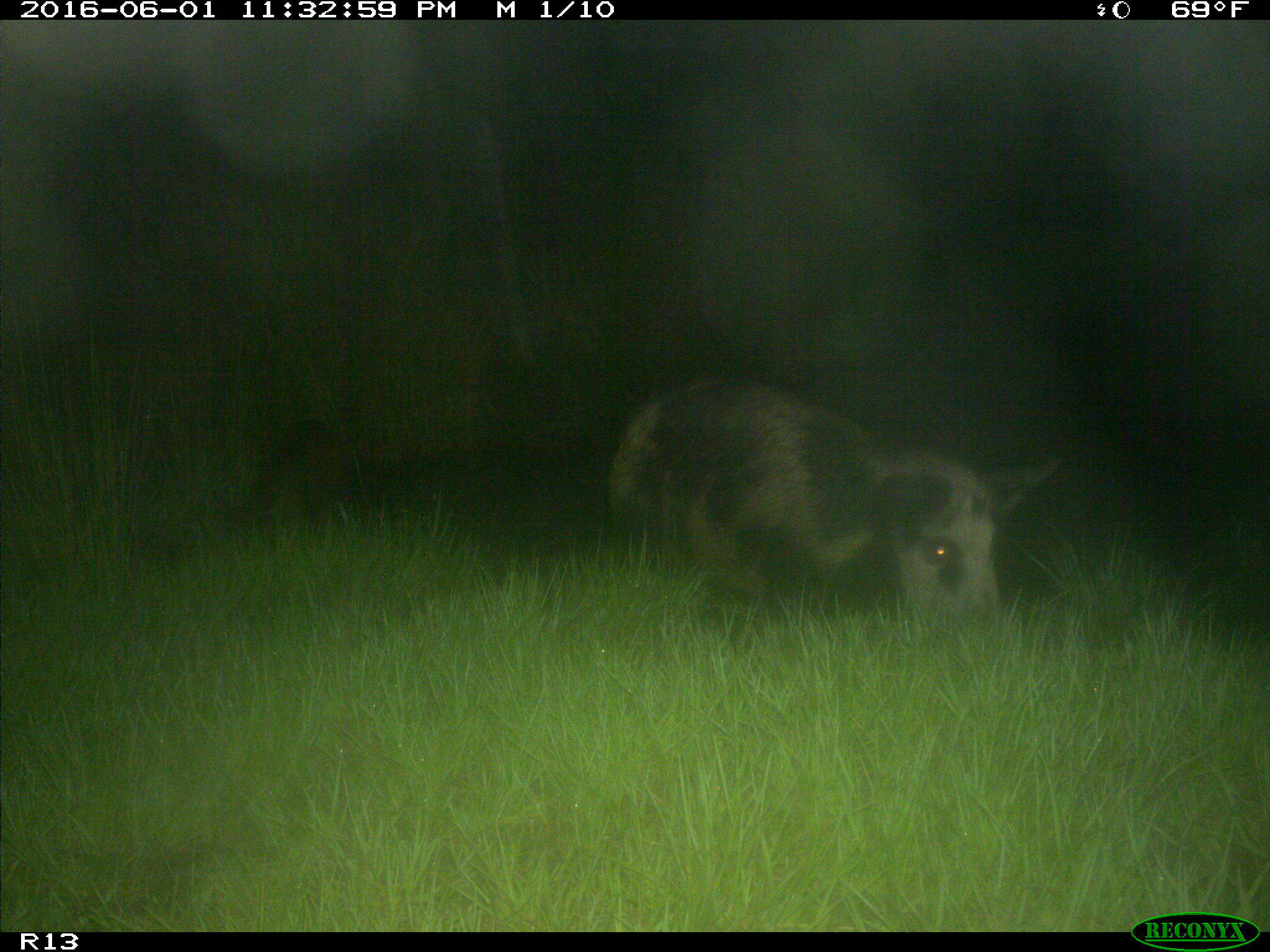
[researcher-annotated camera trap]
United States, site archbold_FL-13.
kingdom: Animalia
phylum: Chordata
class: Mammalia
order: Artiodactyla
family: Suidae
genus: Sus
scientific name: Sus scrofa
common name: wild boar